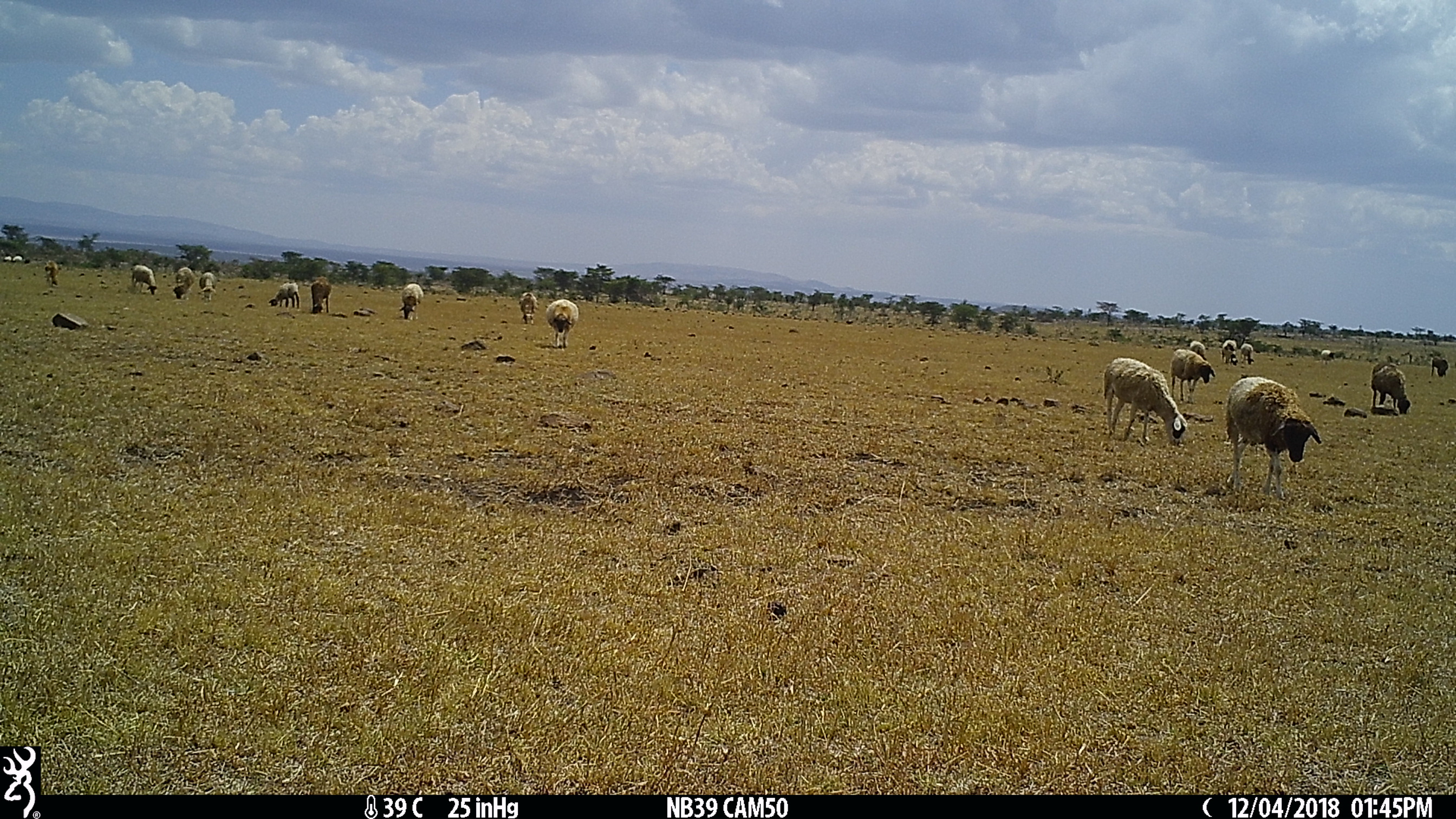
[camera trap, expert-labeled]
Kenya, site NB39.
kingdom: Animalia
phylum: Chordata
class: Mammalia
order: Artiodactyla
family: Bovidae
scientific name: Bovidae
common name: sheep or goat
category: shoat